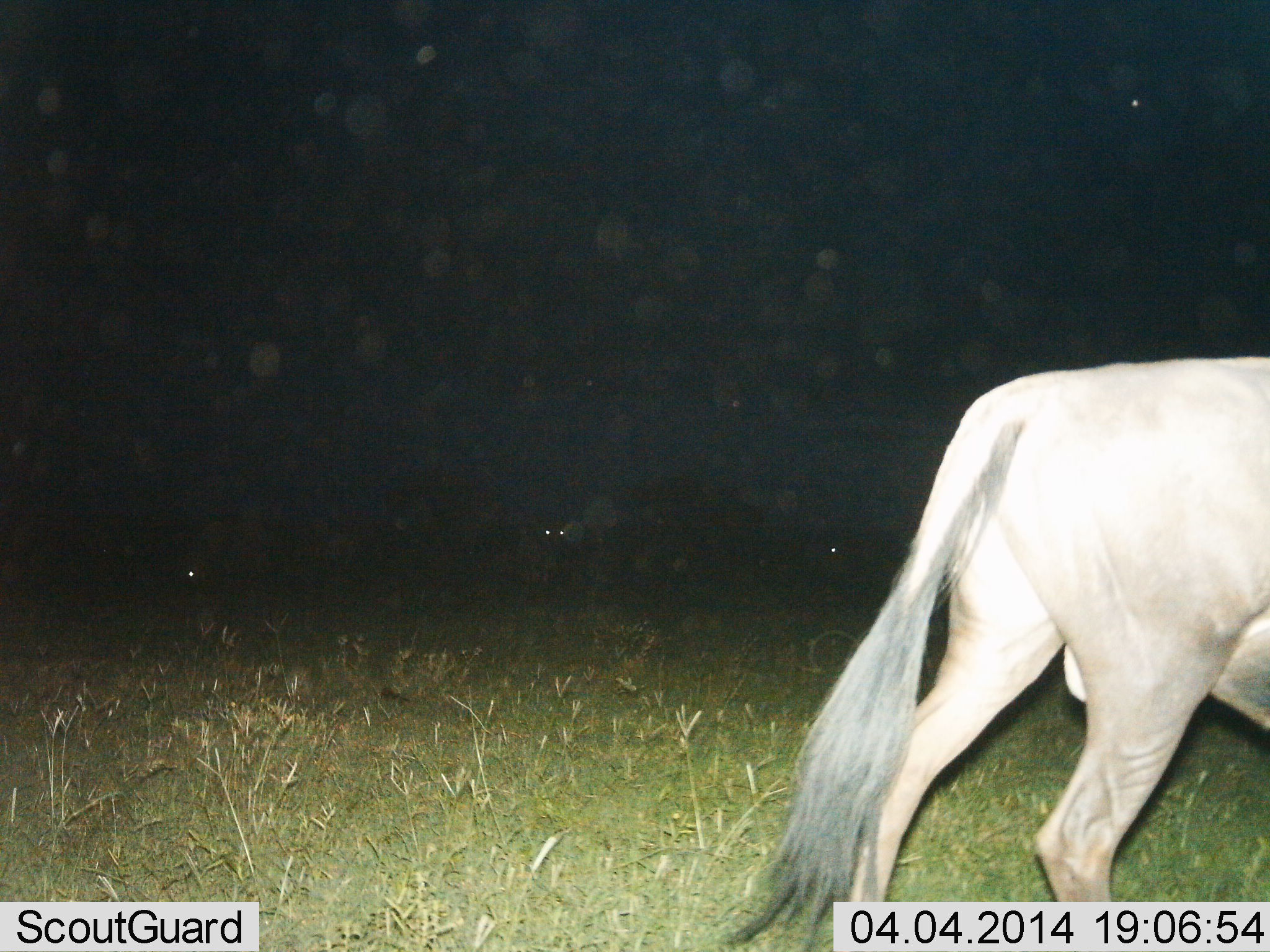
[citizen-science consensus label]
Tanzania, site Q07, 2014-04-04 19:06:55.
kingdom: Animalia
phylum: Chordata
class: Mammalia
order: Artiodactyla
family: Bovidae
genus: Connochaetes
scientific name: Connochaetes taurinus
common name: blue wildebeest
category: wildebeest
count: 1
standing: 30%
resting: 0%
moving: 90%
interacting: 0%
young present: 0%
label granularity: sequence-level